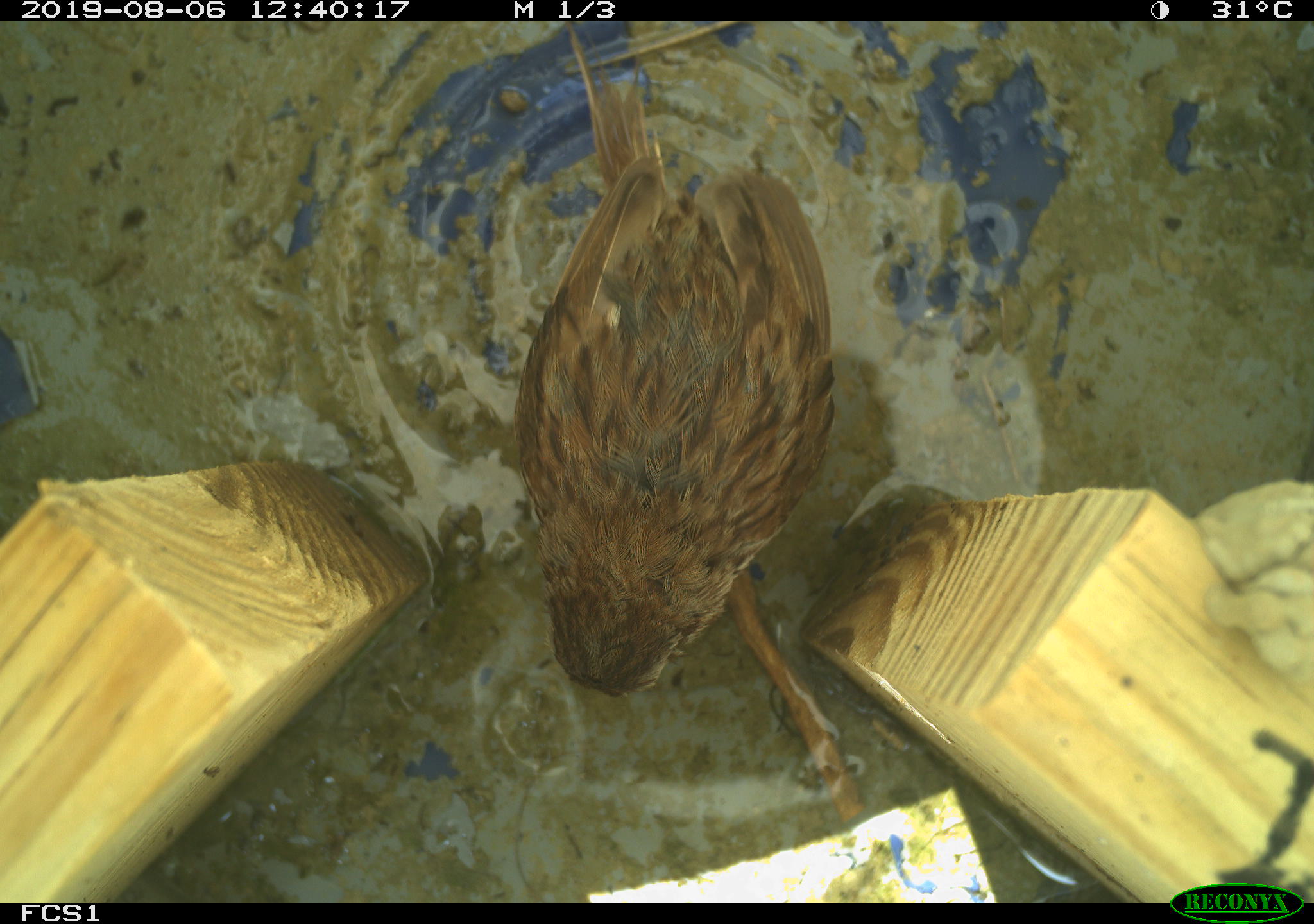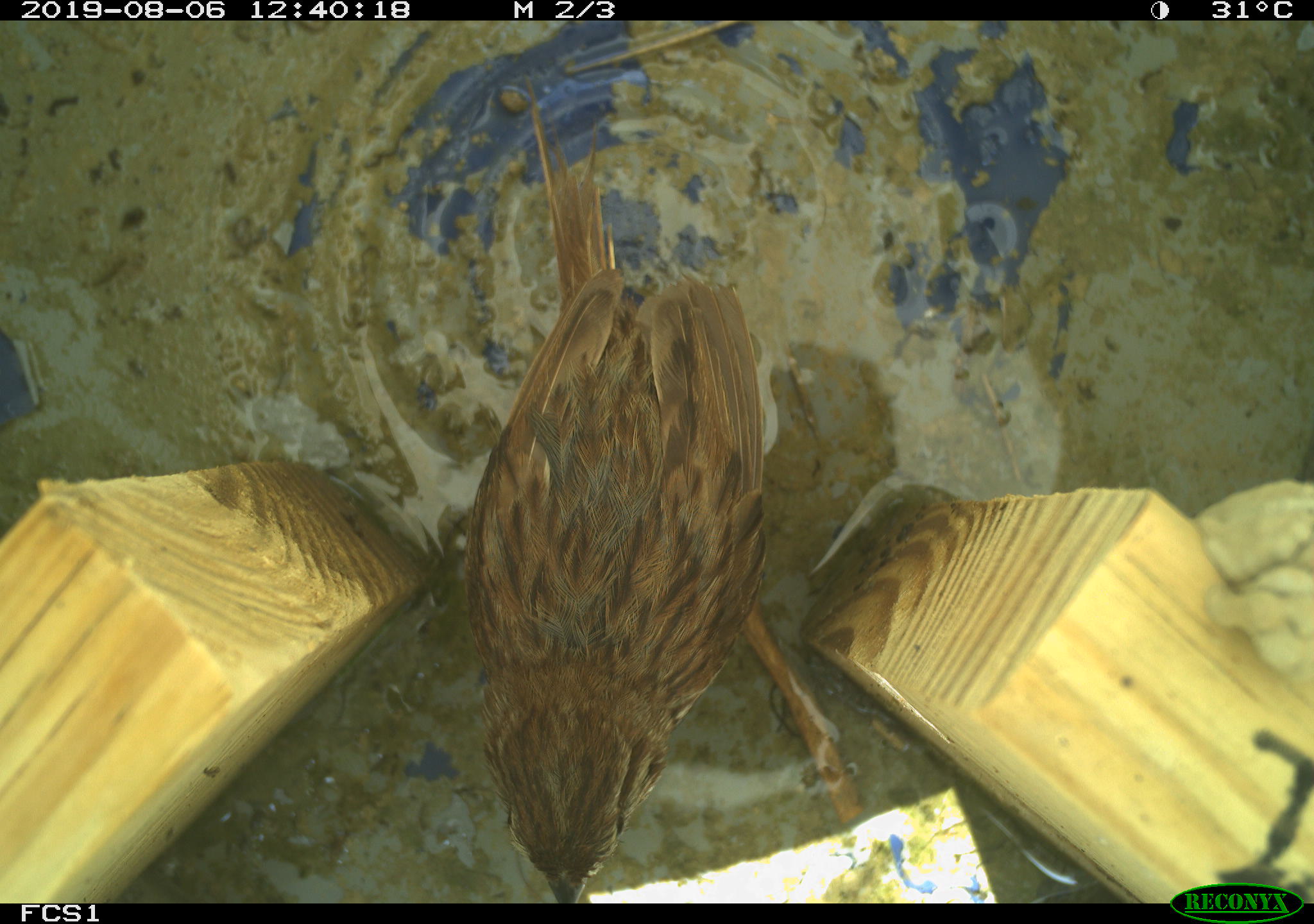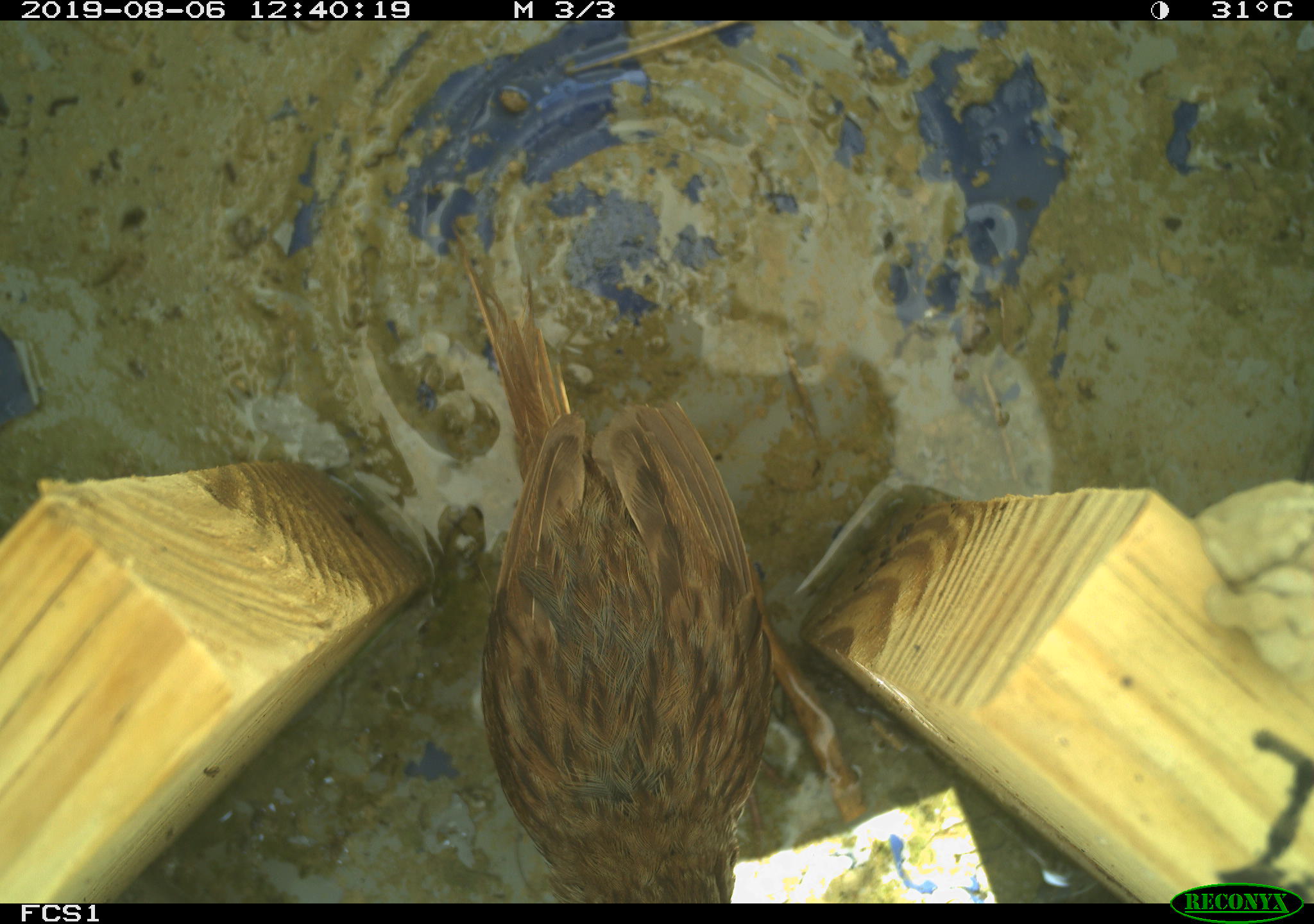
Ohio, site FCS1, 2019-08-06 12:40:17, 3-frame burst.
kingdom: Animalia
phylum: Chordata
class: Aves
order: Passeriformes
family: Passerellidae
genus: Melospiza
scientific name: Melospiza melodia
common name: song sparrow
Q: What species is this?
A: Song sparrow (Melospiza melodia).